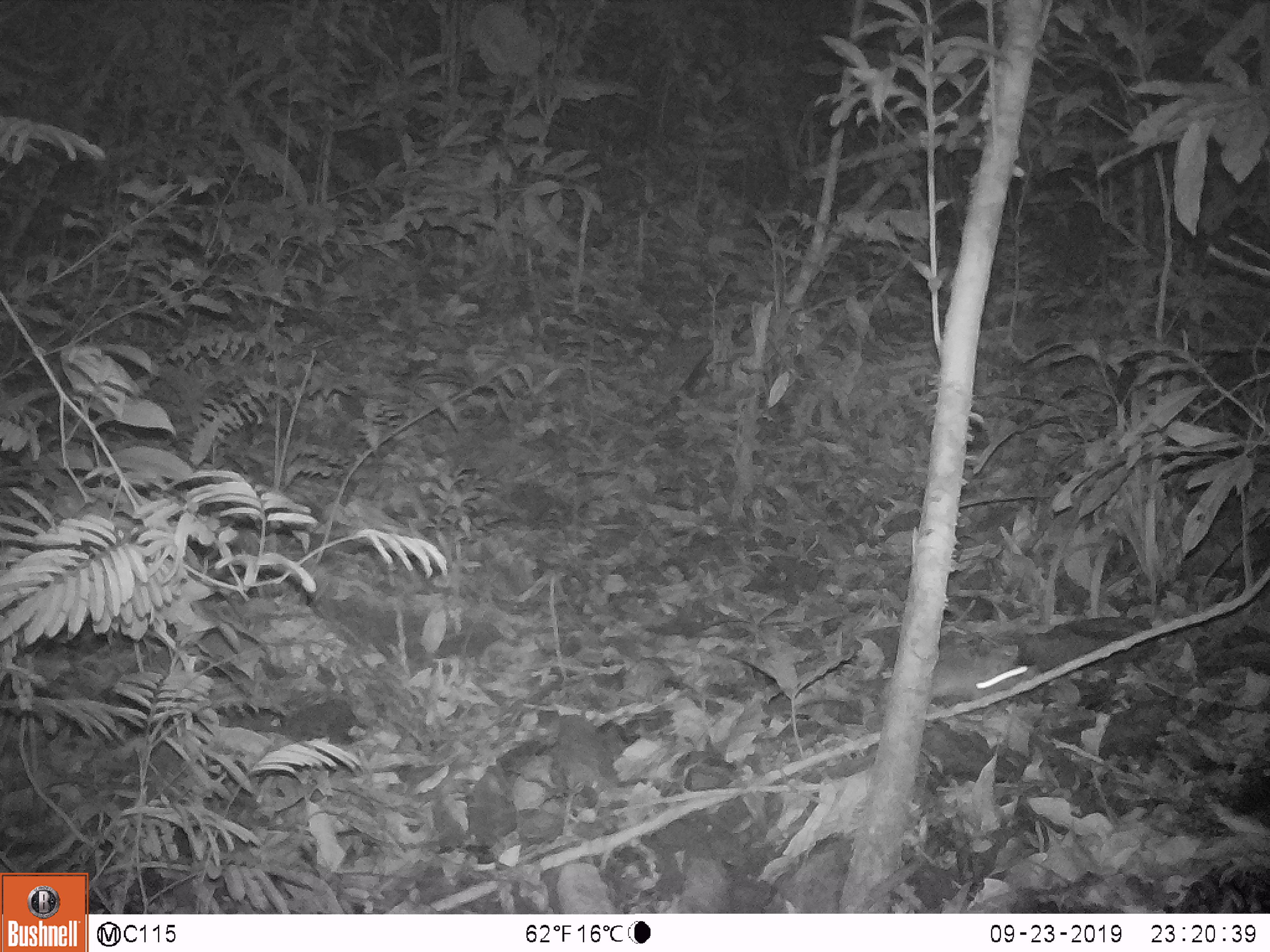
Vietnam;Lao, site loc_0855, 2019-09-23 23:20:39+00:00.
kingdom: Animalia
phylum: Chordata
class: Mammalia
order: Rodentia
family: Muridae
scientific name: Muridae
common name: old-world mice and rats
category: unidentified murid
Unidentified murid (old-world mice and rats) (Muridae). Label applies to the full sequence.